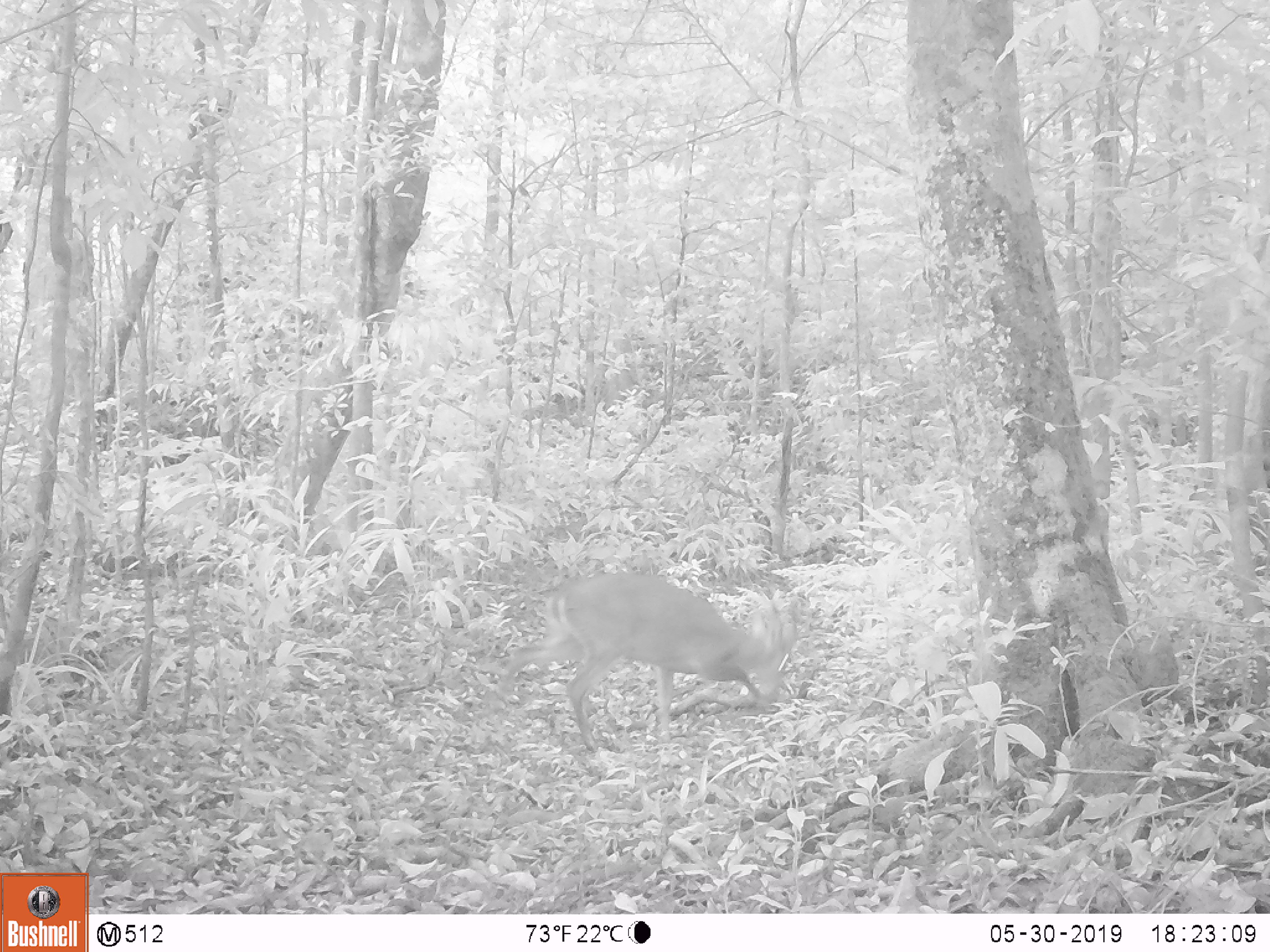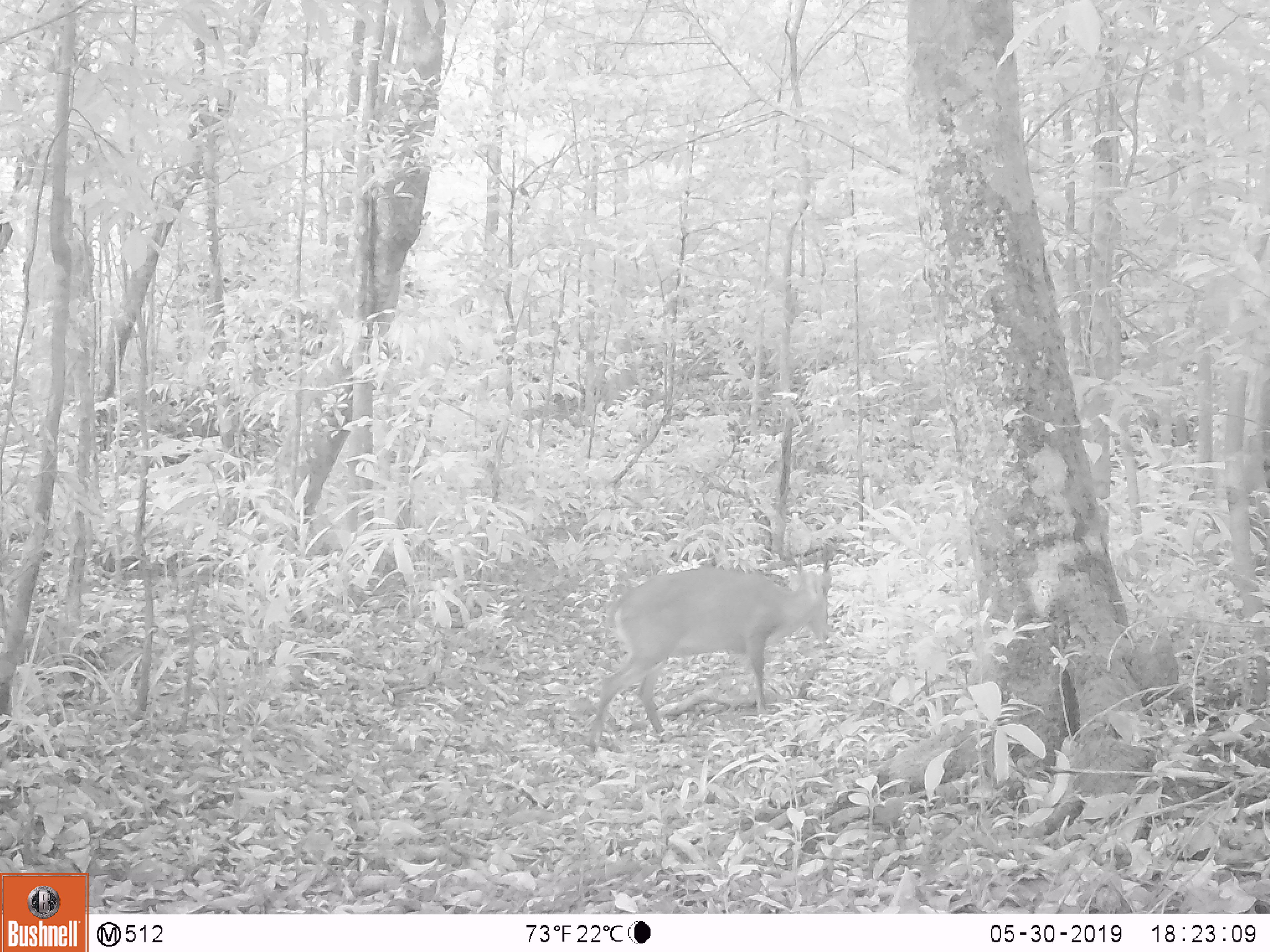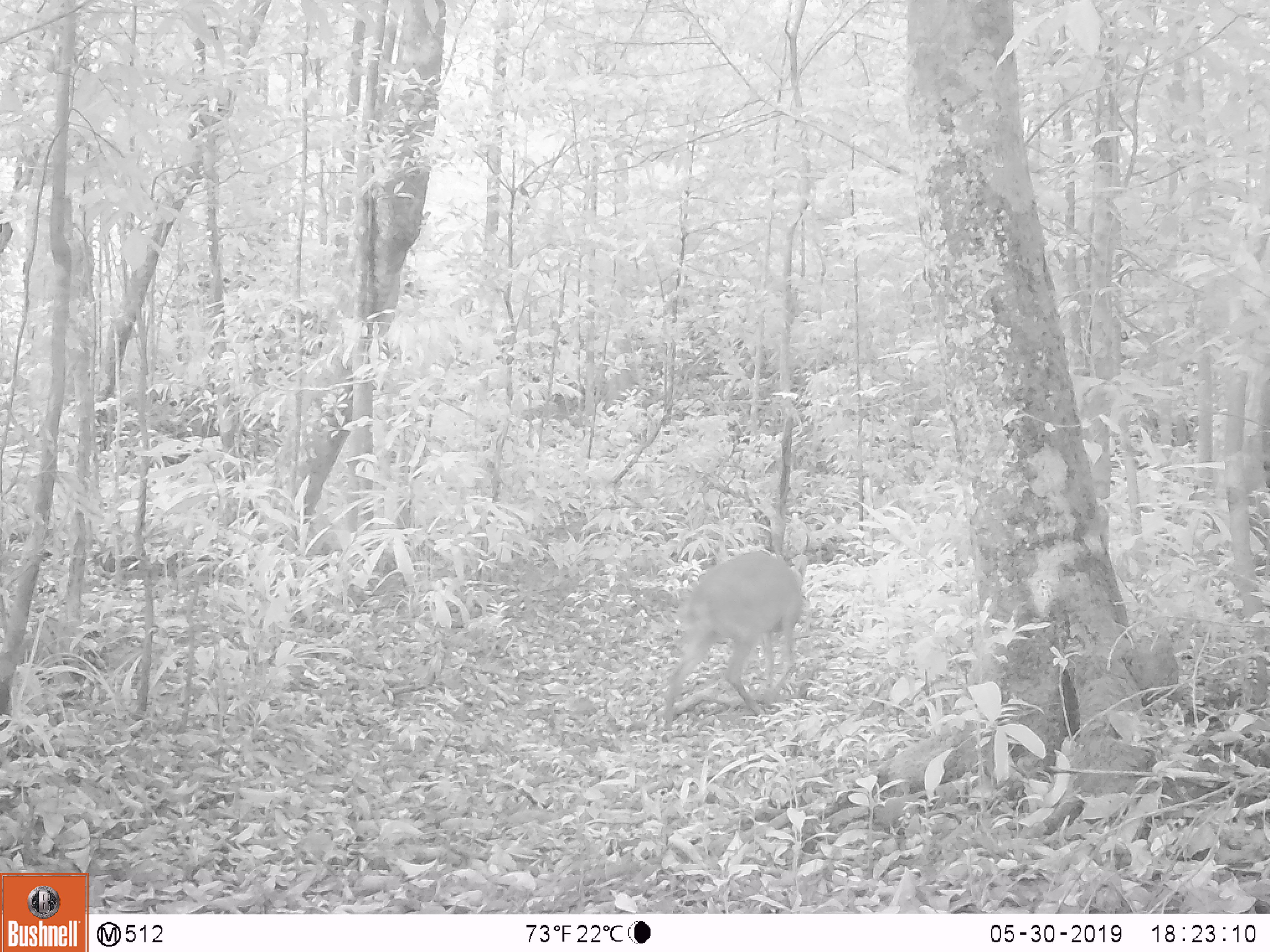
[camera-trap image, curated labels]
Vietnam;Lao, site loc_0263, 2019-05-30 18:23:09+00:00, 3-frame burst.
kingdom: Animalia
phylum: Chordata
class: Mammalia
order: Artiodactyla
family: Cervidae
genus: Muntiacus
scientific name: Muntiacus vuquangensis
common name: large-antlered muntjac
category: large antlered muntjac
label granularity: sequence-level